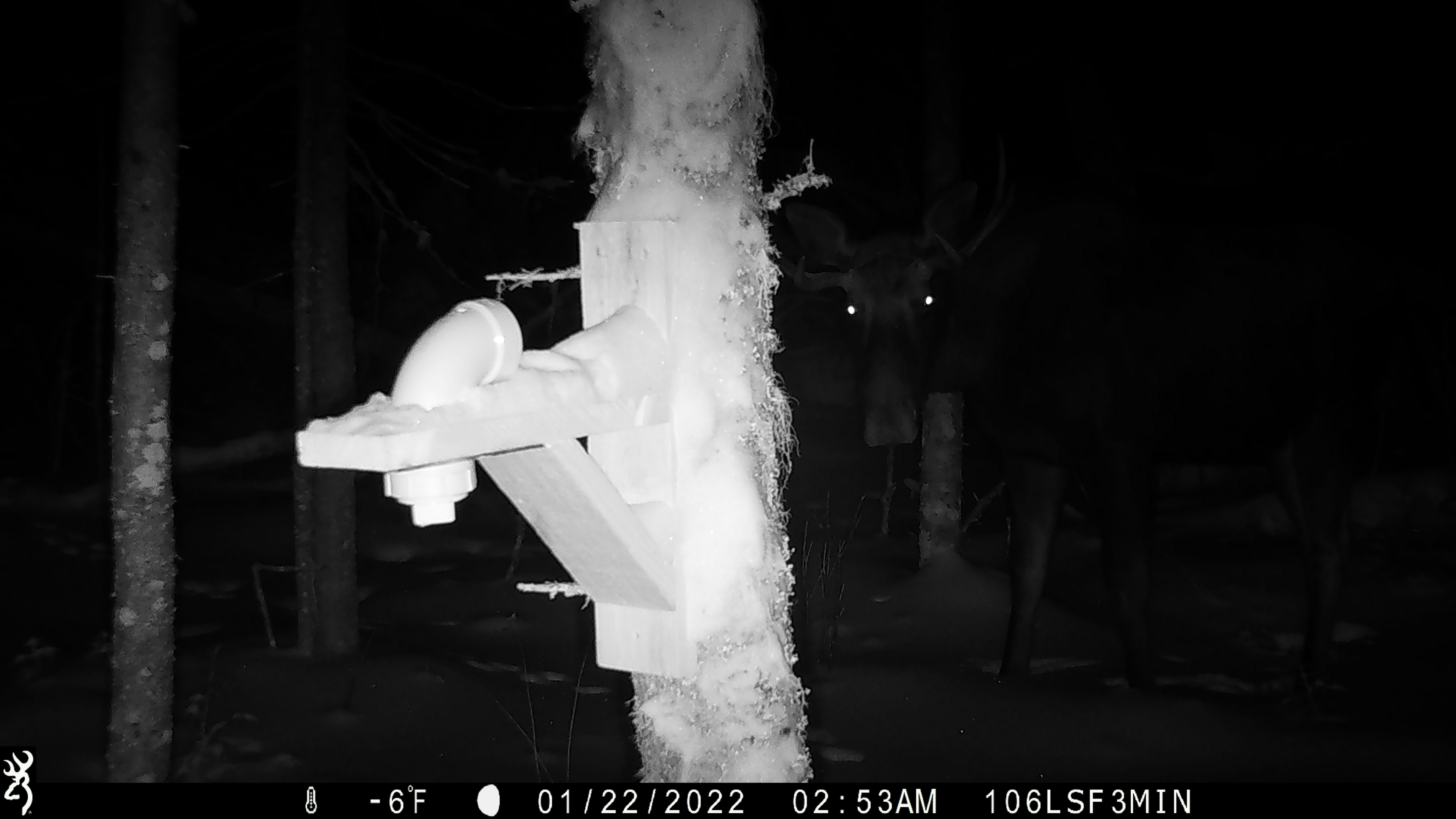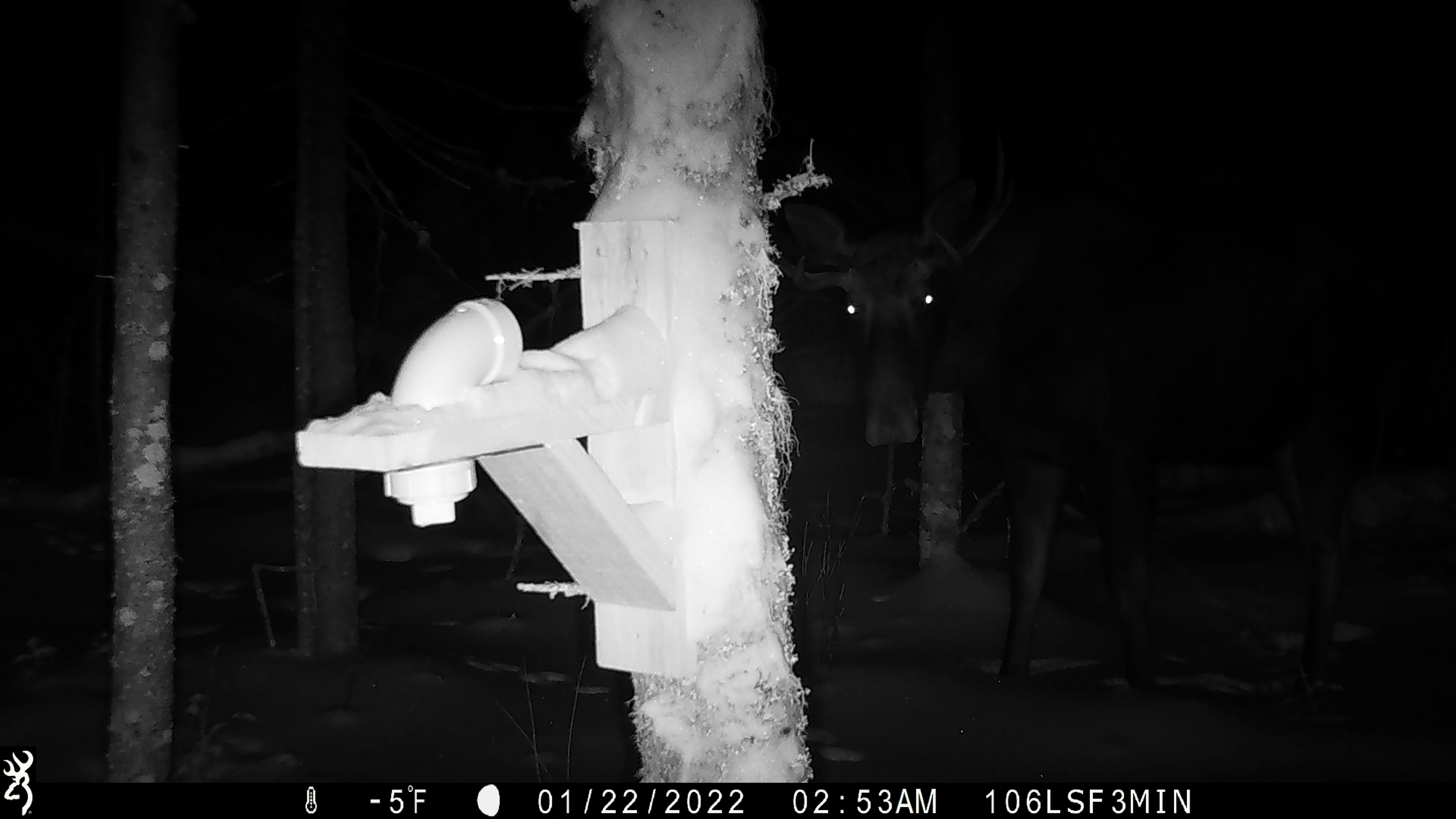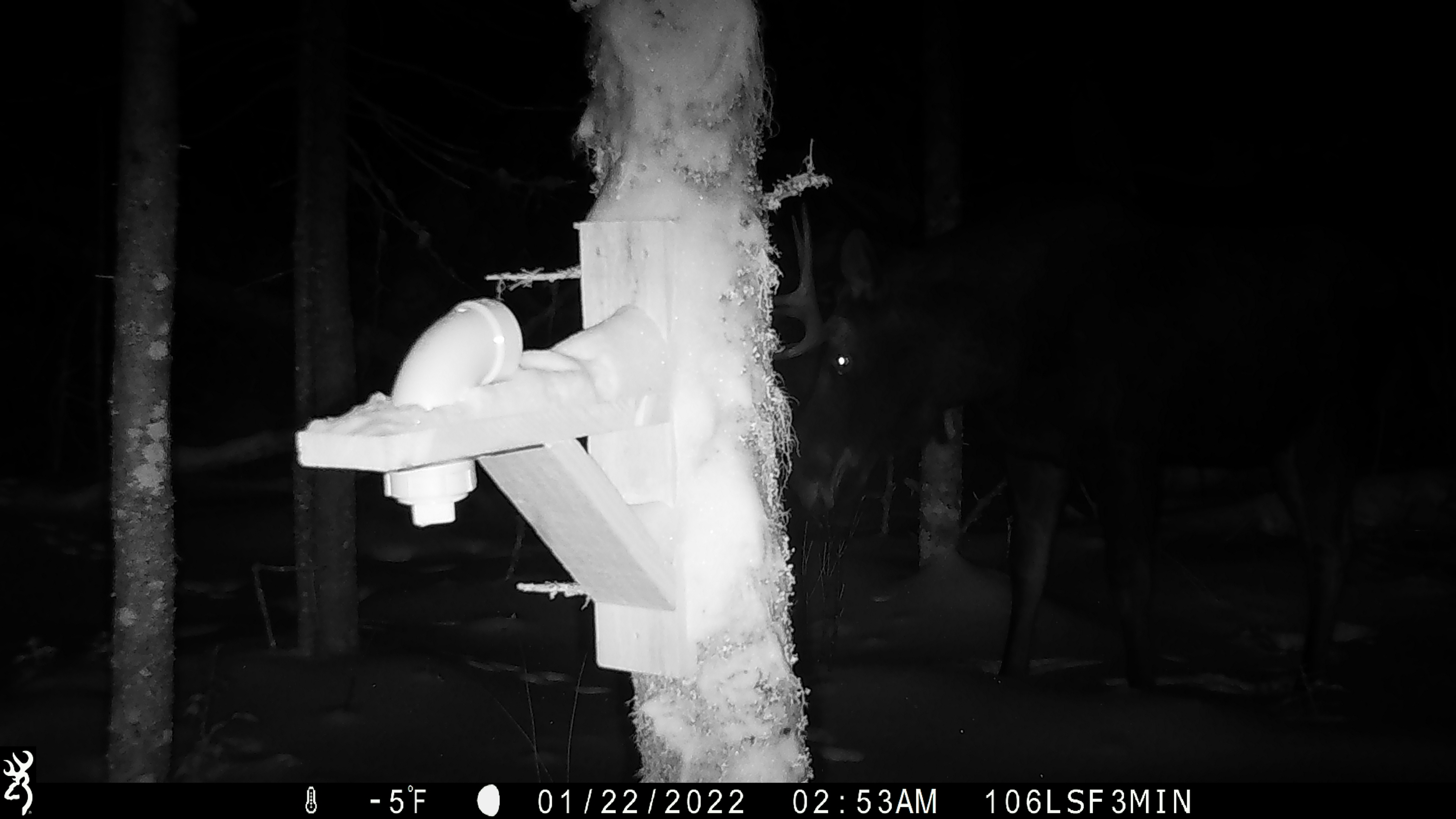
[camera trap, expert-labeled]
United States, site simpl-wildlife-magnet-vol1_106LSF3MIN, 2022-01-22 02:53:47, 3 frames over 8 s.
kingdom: Animalia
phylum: Chordata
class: Mammalia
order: Artiodactyla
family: Cervidae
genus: Alces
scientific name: Alces alces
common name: moose